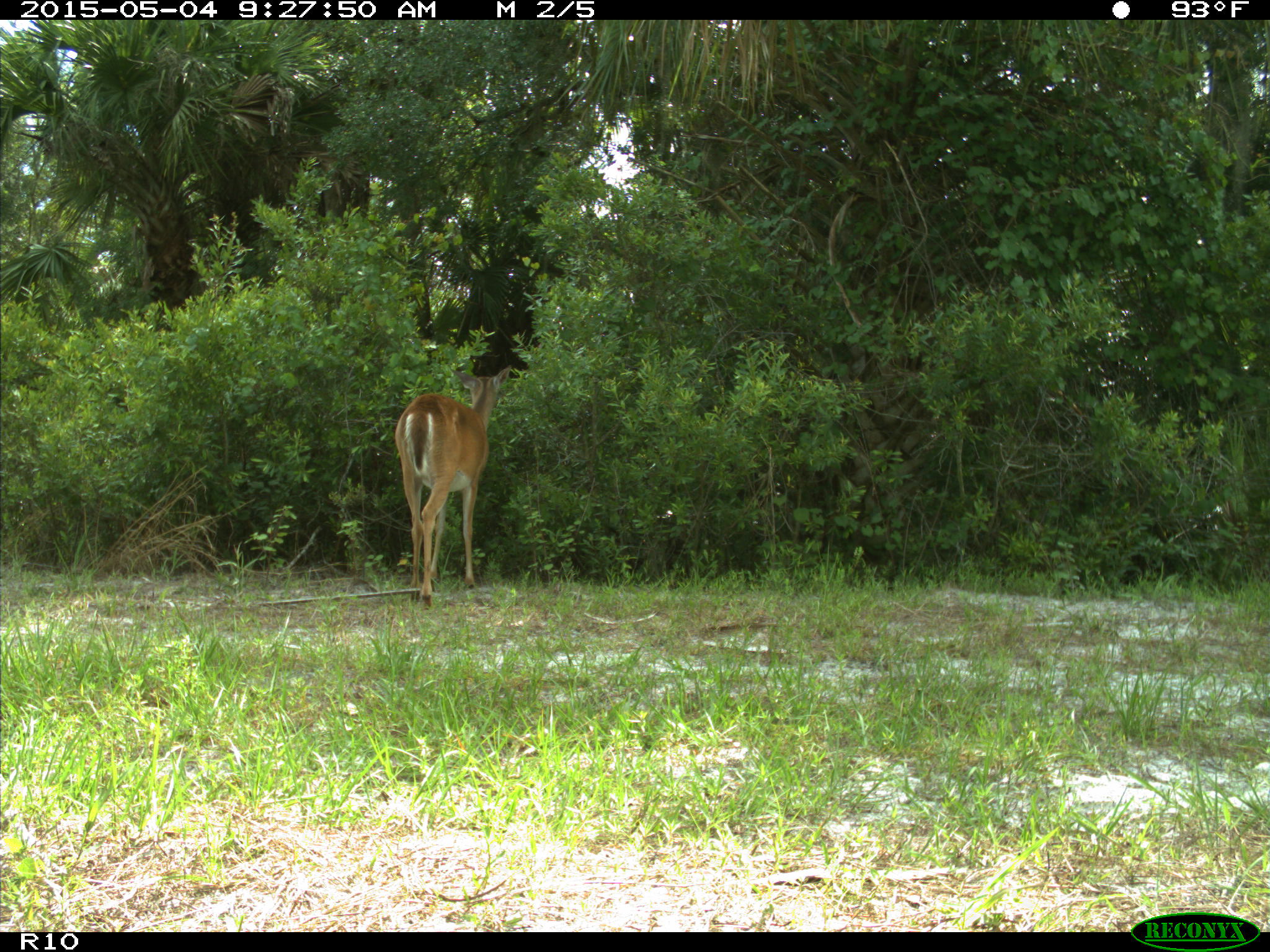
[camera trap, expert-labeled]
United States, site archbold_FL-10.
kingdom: Animalia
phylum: Chordata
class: Mammalia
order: Artiodactyla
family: Cervidae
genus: Odocoileus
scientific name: Odocoileus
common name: deer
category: unidentified deer